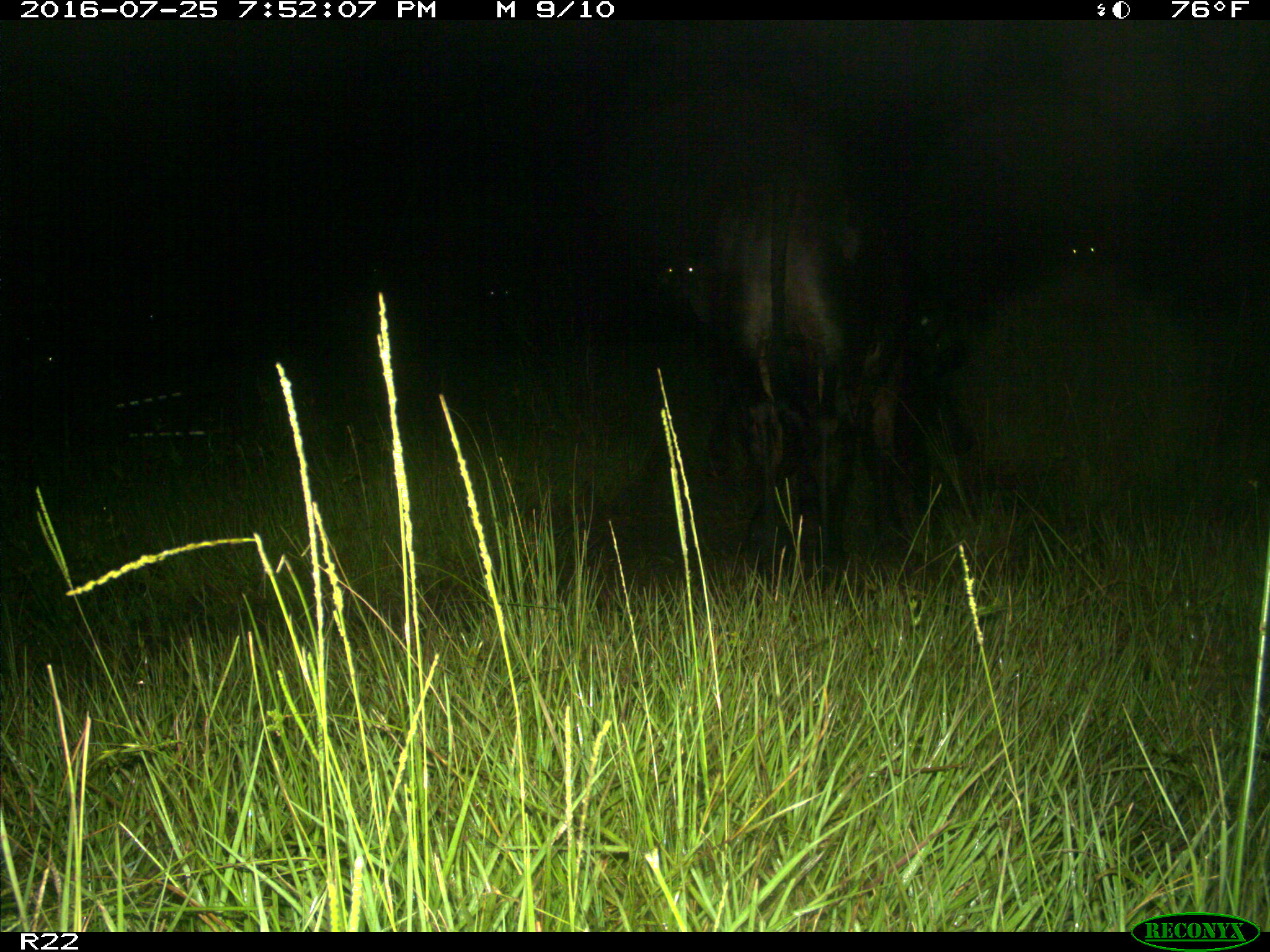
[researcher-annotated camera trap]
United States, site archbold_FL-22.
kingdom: Animalia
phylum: Chordata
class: Mammalia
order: Artiodactyla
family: Bovidae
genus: Bos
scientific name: Bos taurus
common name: domestic cow